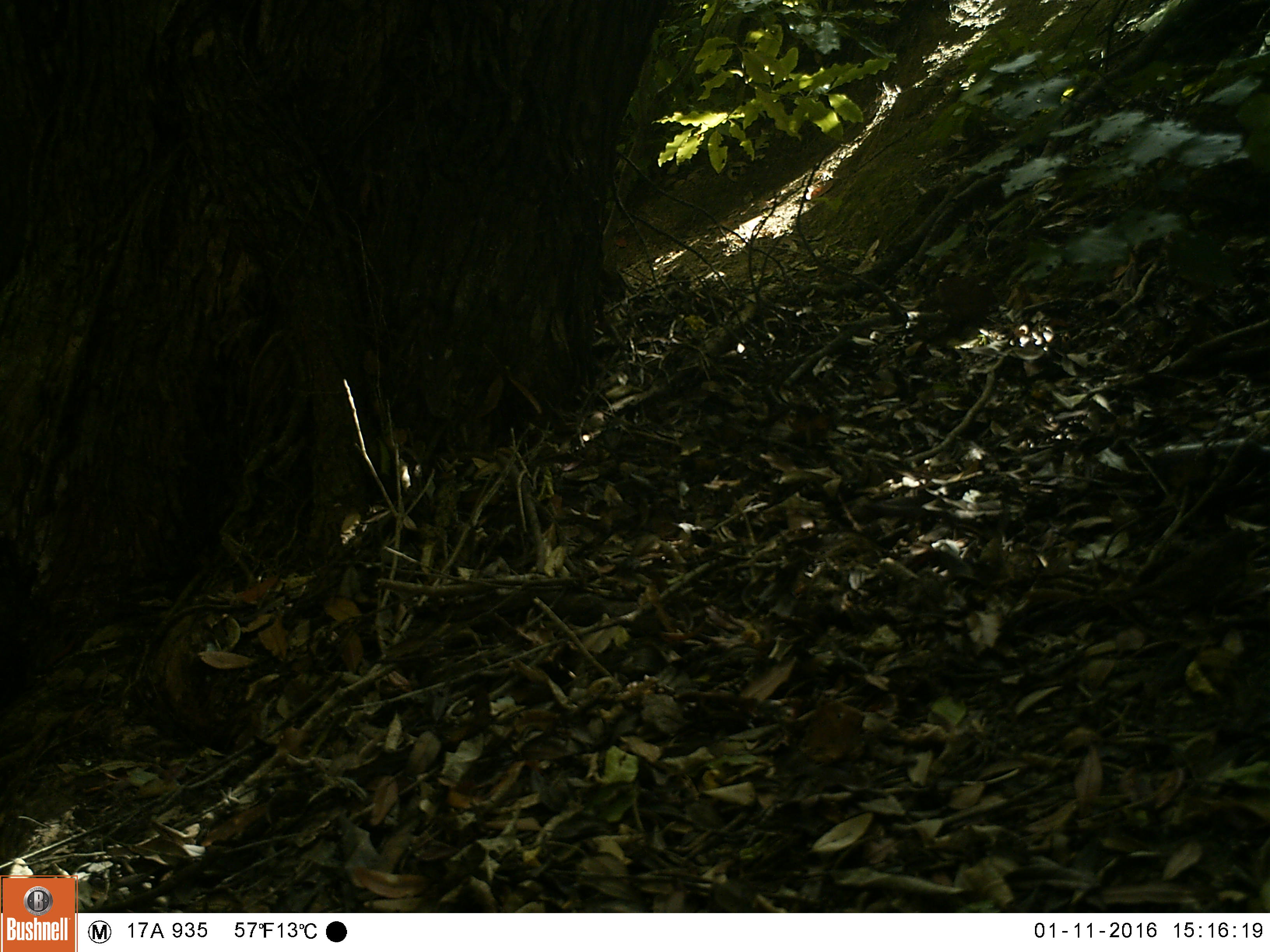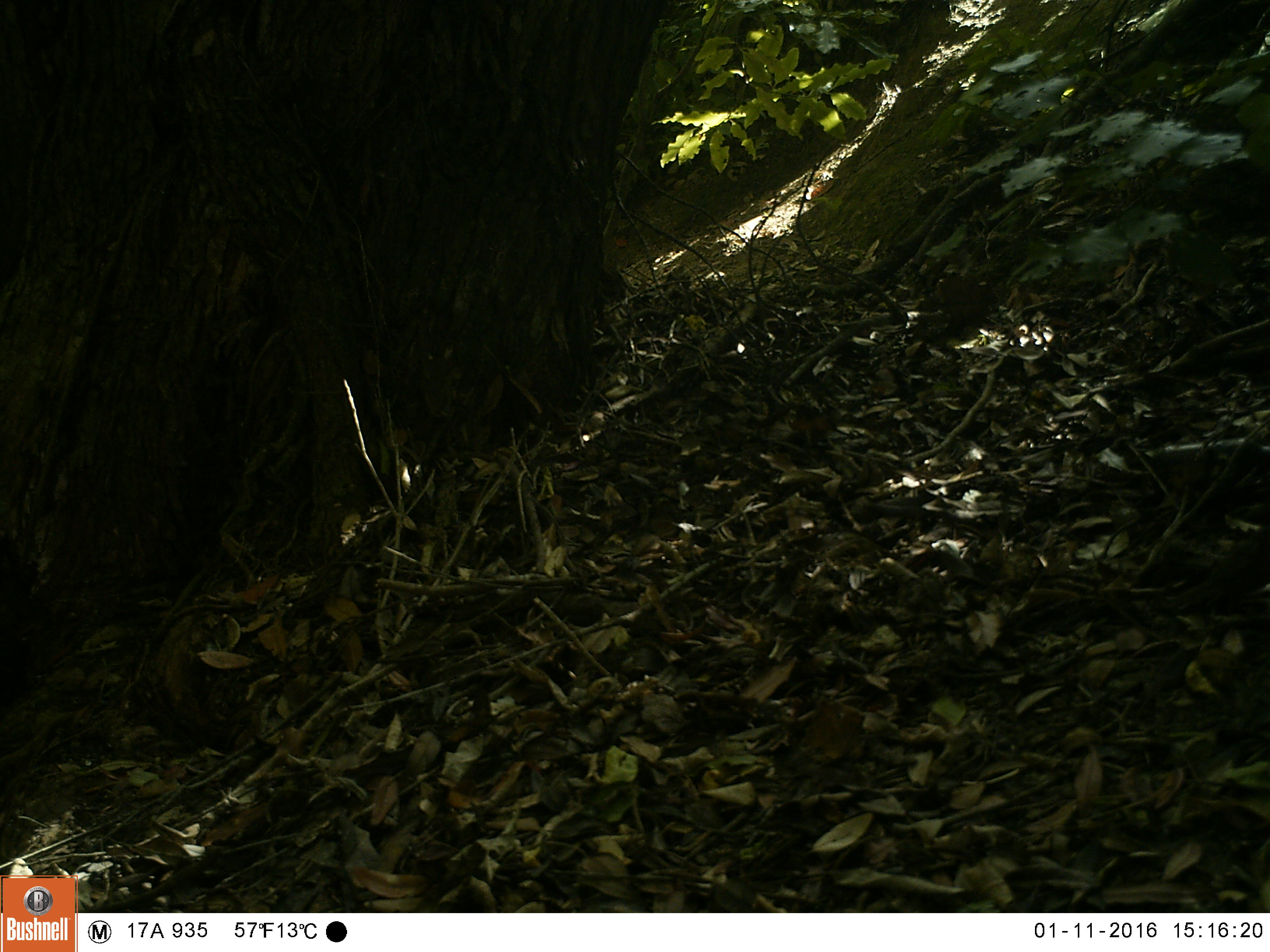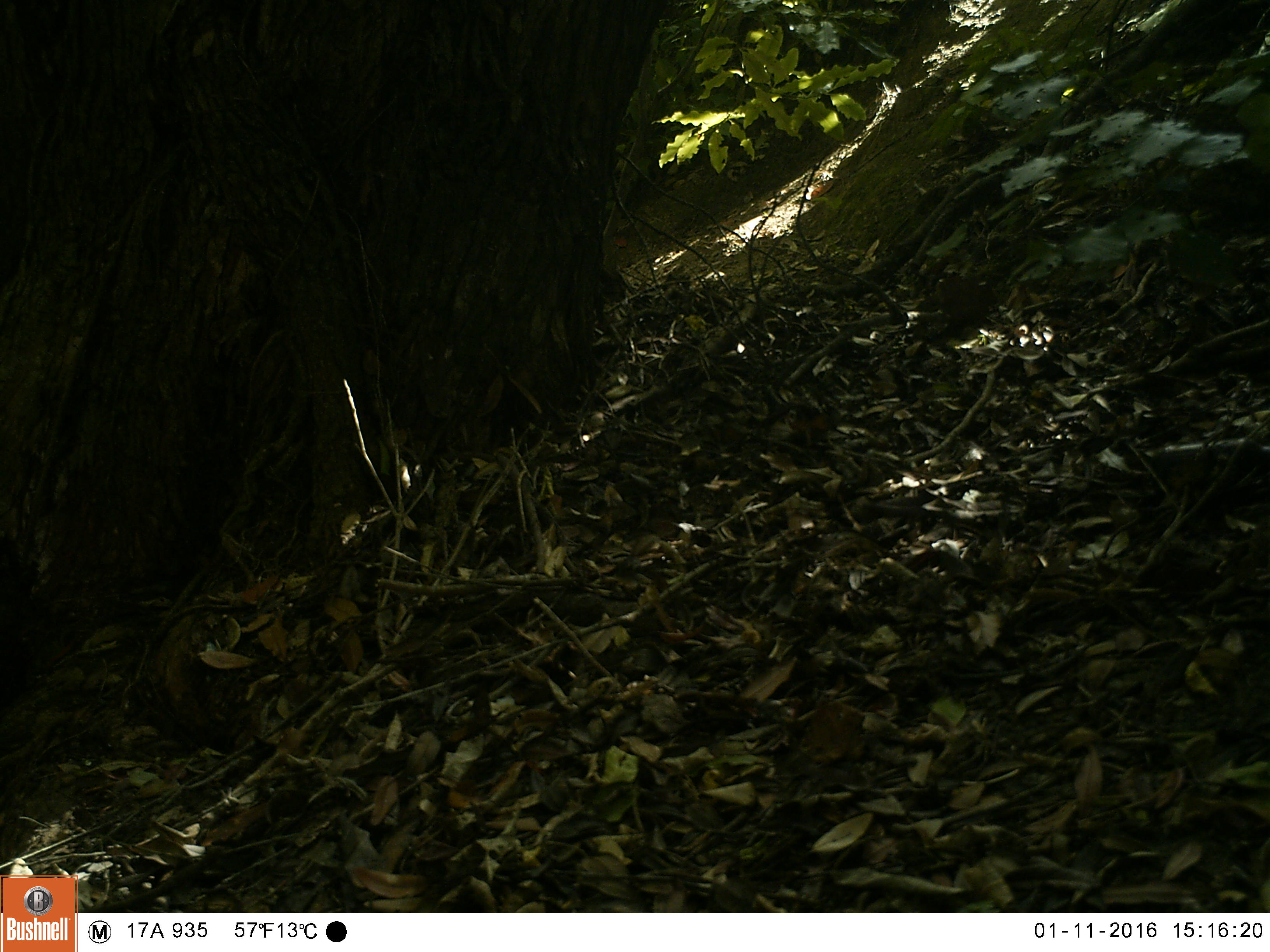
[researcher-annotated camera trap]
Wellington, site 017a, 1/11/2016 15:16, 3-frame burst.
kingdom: Animalia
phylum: Chordata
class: Aves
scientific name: Aves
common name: bird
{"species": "bird (Aves)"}